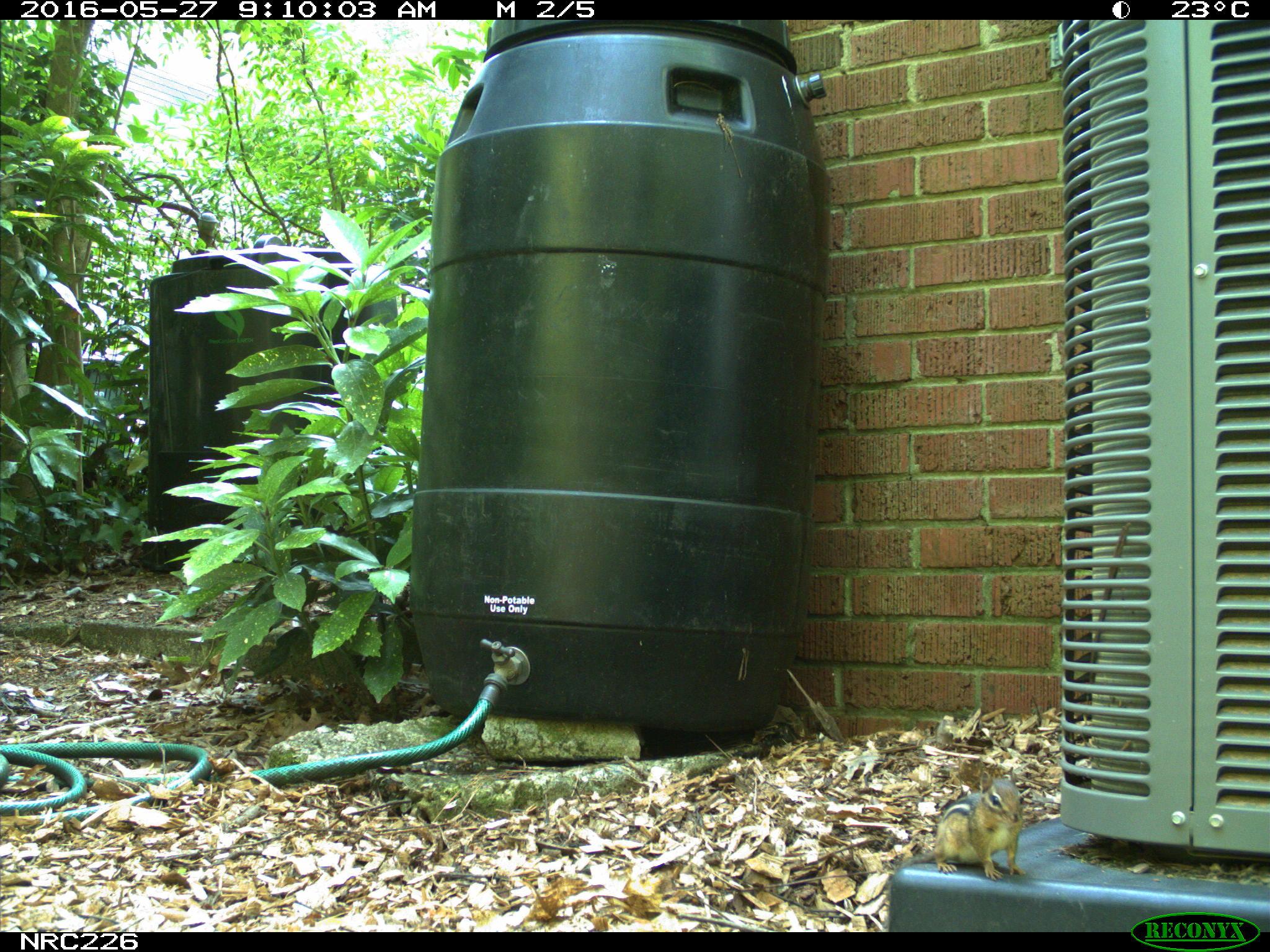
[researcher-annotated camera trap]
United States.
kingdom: Animalia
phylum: Chordata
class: Mammalia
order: Rodentia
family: Sciuridae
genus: Tamias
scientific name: Tamias striatus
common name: eastern chipmunk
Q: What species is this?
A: Eastern Chipmunk (Tamias striatus).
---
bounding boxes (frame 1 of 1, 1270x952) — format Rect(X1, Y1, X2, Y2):
Eastern Chipmunk: Rect(924, 771, 1033, 883)